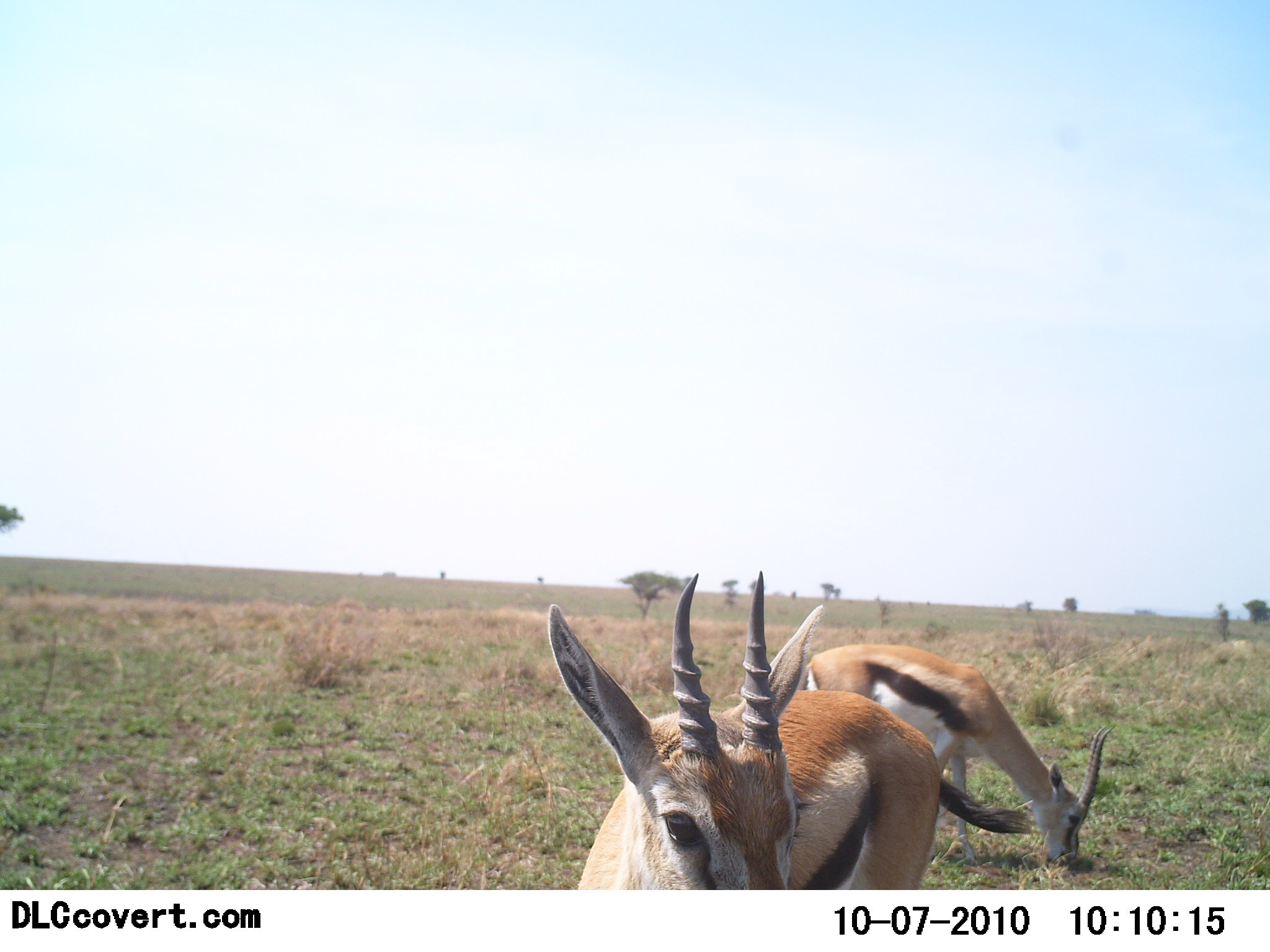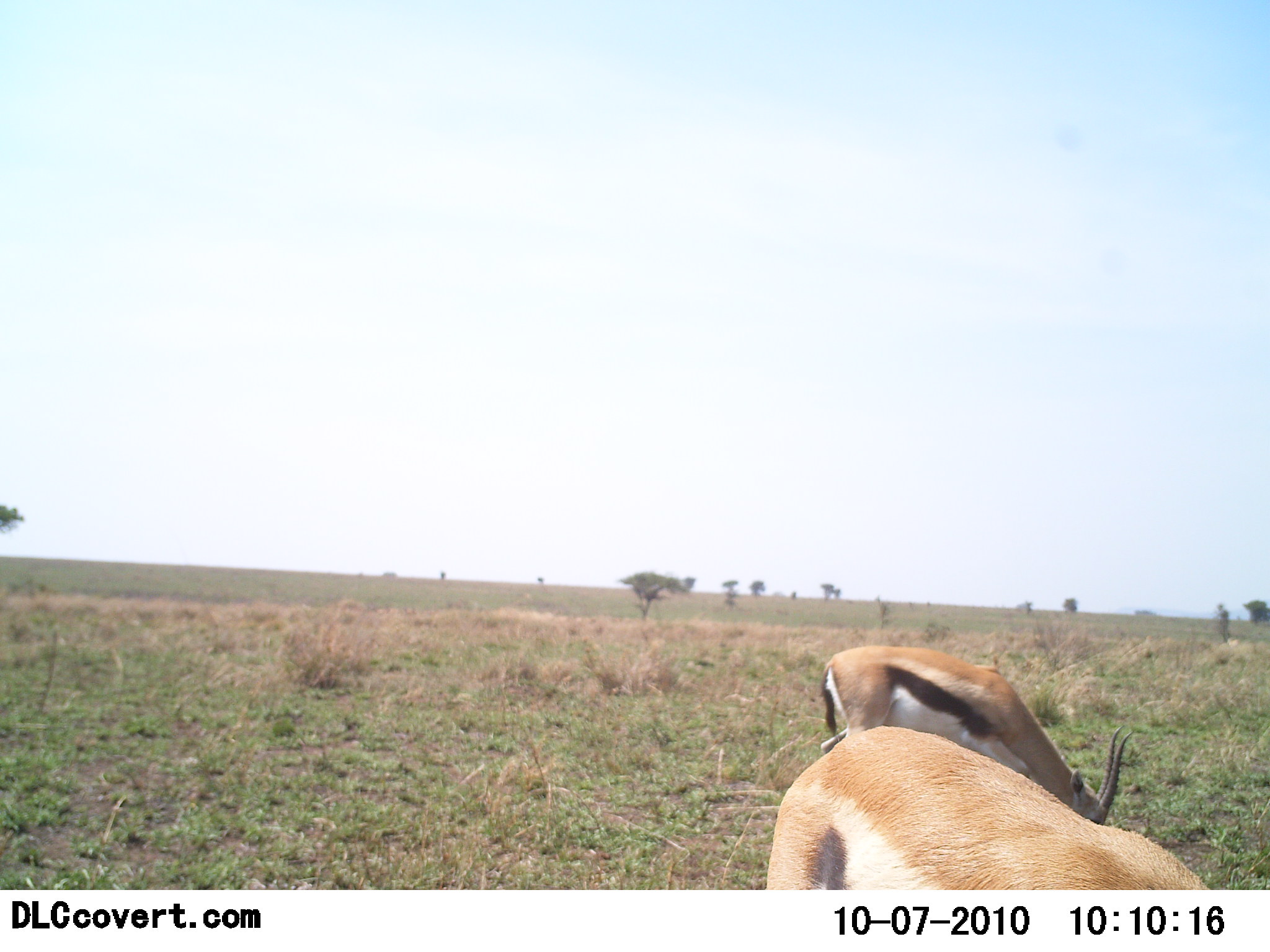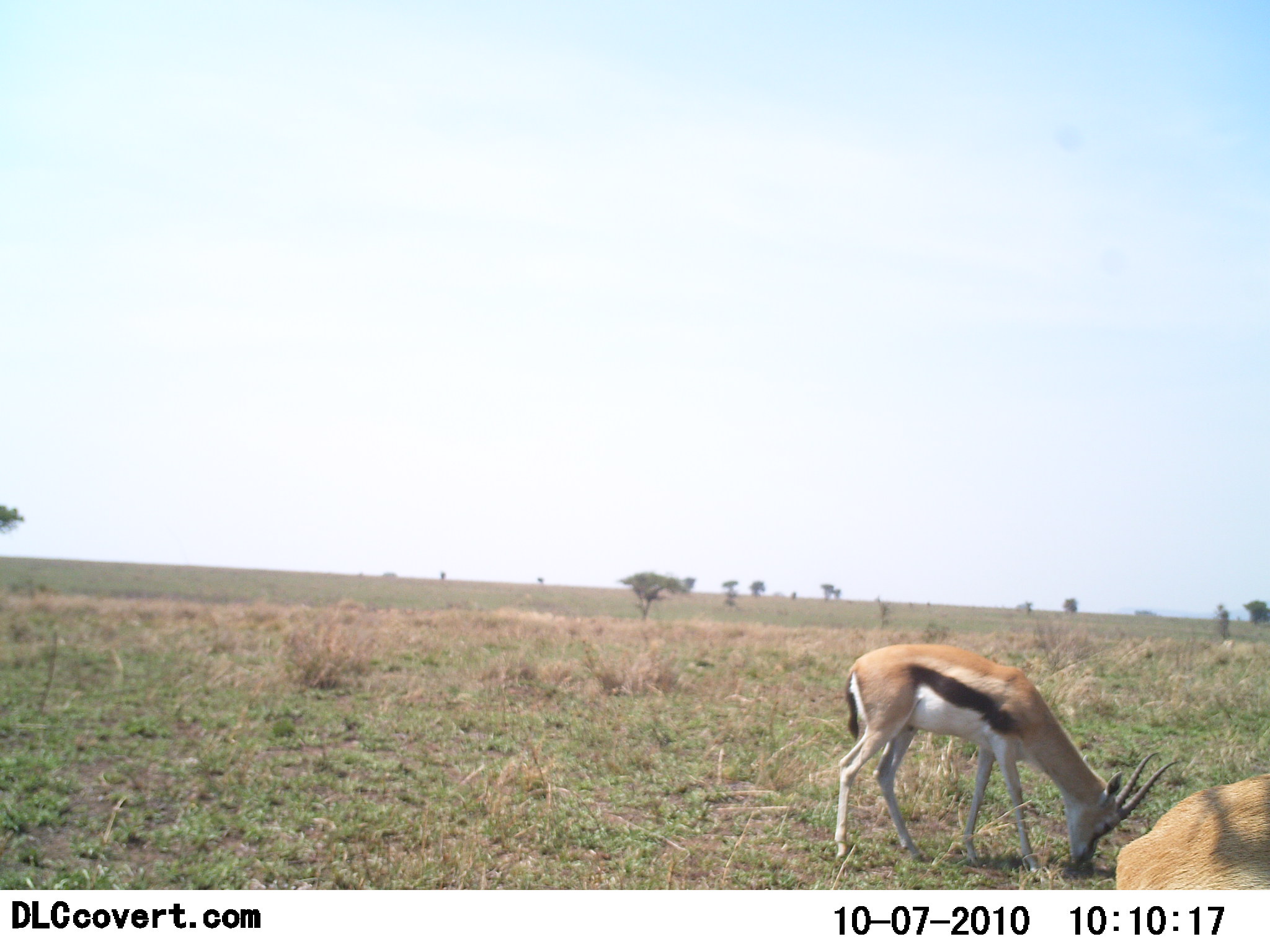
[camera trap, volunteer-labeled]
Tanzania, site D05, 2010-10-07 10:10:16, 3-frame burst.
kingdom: Animalia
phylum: Chordata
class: Mammalia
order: Artiodactyla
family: Bovidae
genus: Eudorcas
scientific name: Eudorcas thomsonii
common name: thomson's gazelle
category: gazellethomsons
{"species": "gazellethomsons (thomson's gazelle) (Eudorcas thomsonii)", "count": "2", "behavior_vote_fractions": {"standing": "29%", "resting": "7%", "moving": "43%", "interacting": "0%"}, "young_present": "0%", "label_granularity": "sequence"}